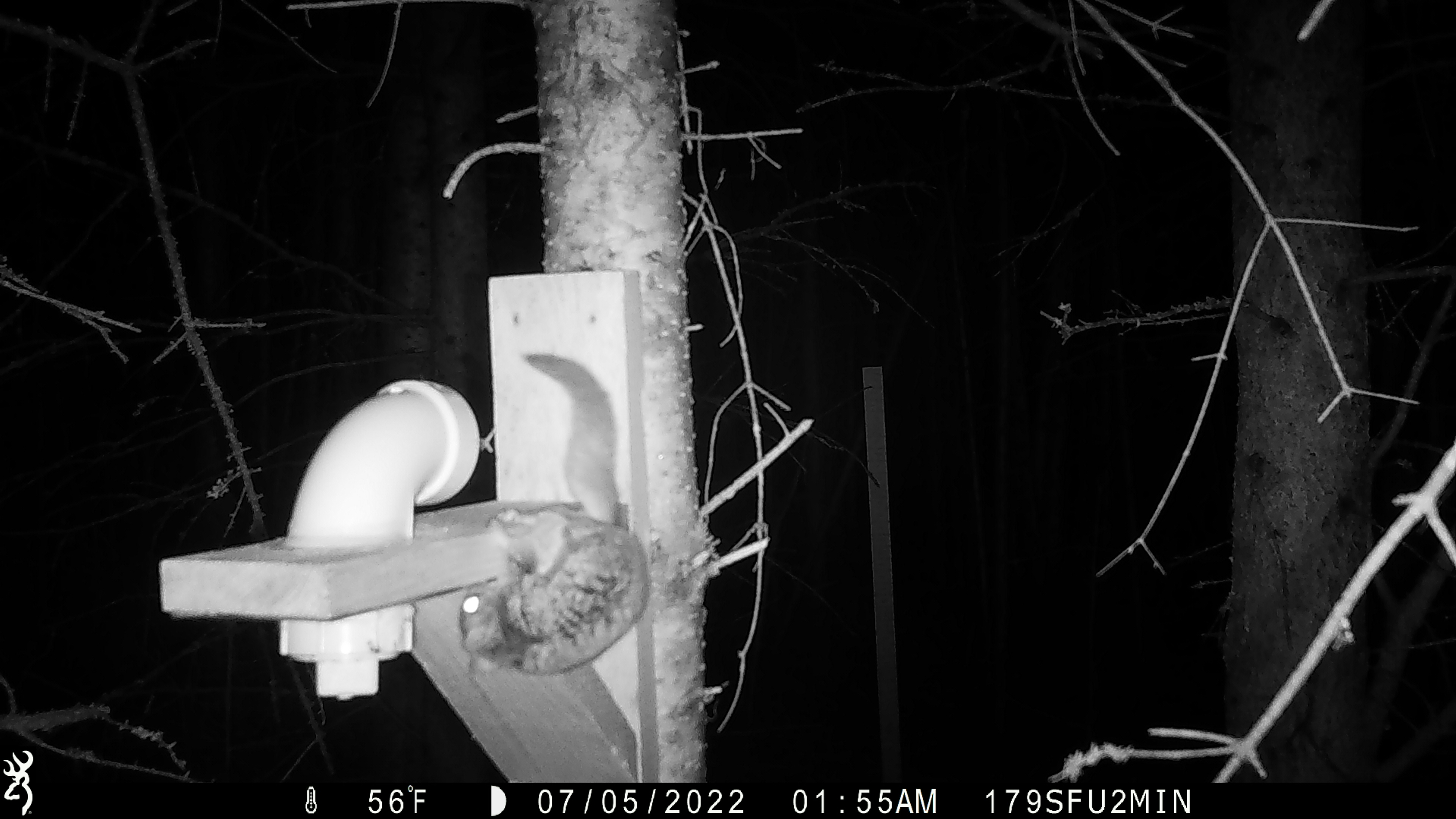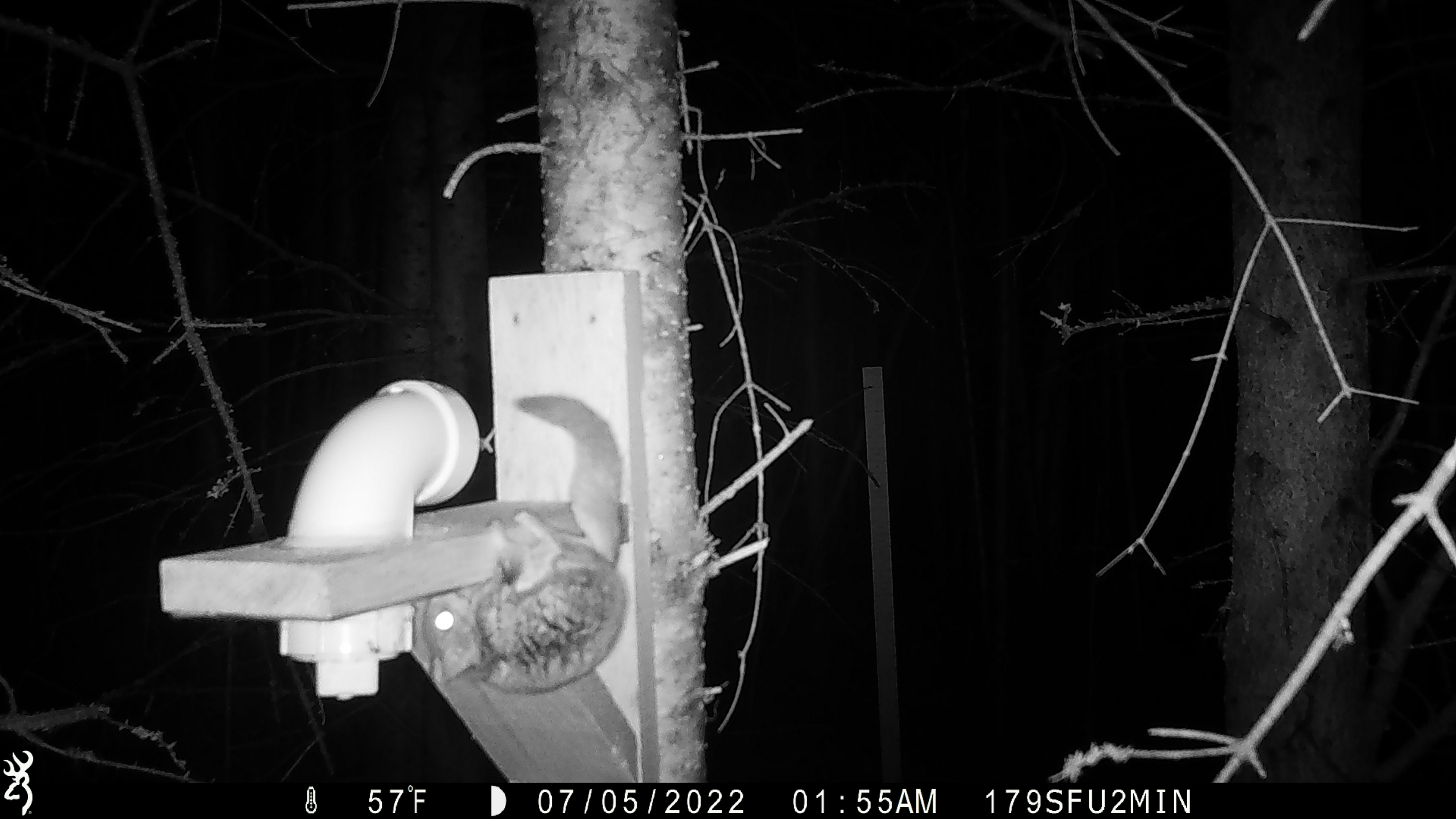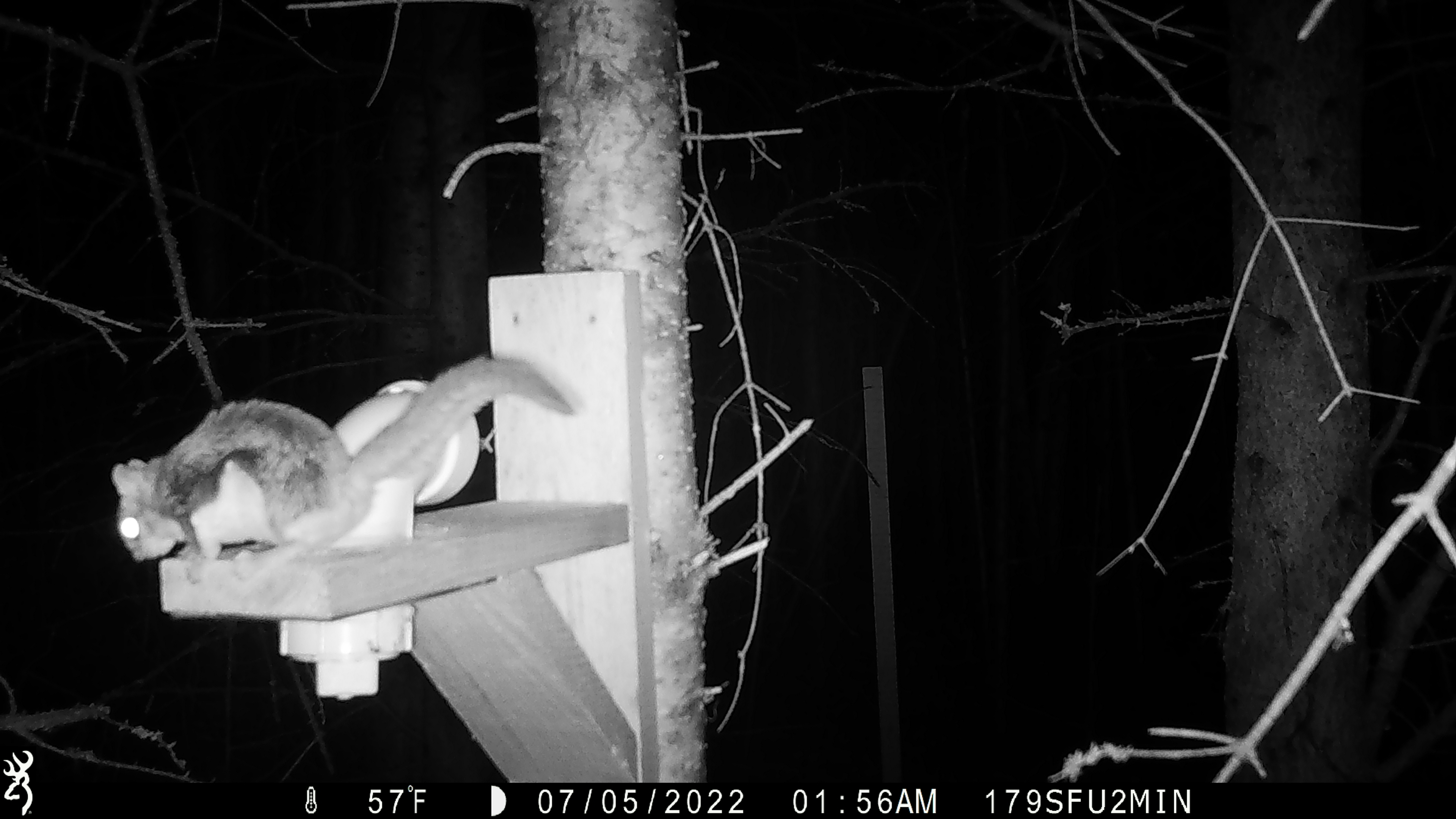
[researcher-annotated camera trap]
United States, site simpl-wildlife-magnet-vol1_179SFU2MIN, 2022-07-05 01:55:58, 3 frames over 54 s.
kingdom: Animalia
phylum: Chordata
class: Mammalia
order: Rodentia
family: Sciuridae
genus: Glaucomys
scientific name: Glaucomys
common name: flying squirrel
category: flying squirrel sp.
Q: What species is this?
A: Flying squirrel sp. (flying squirrel) (Glaucomys).